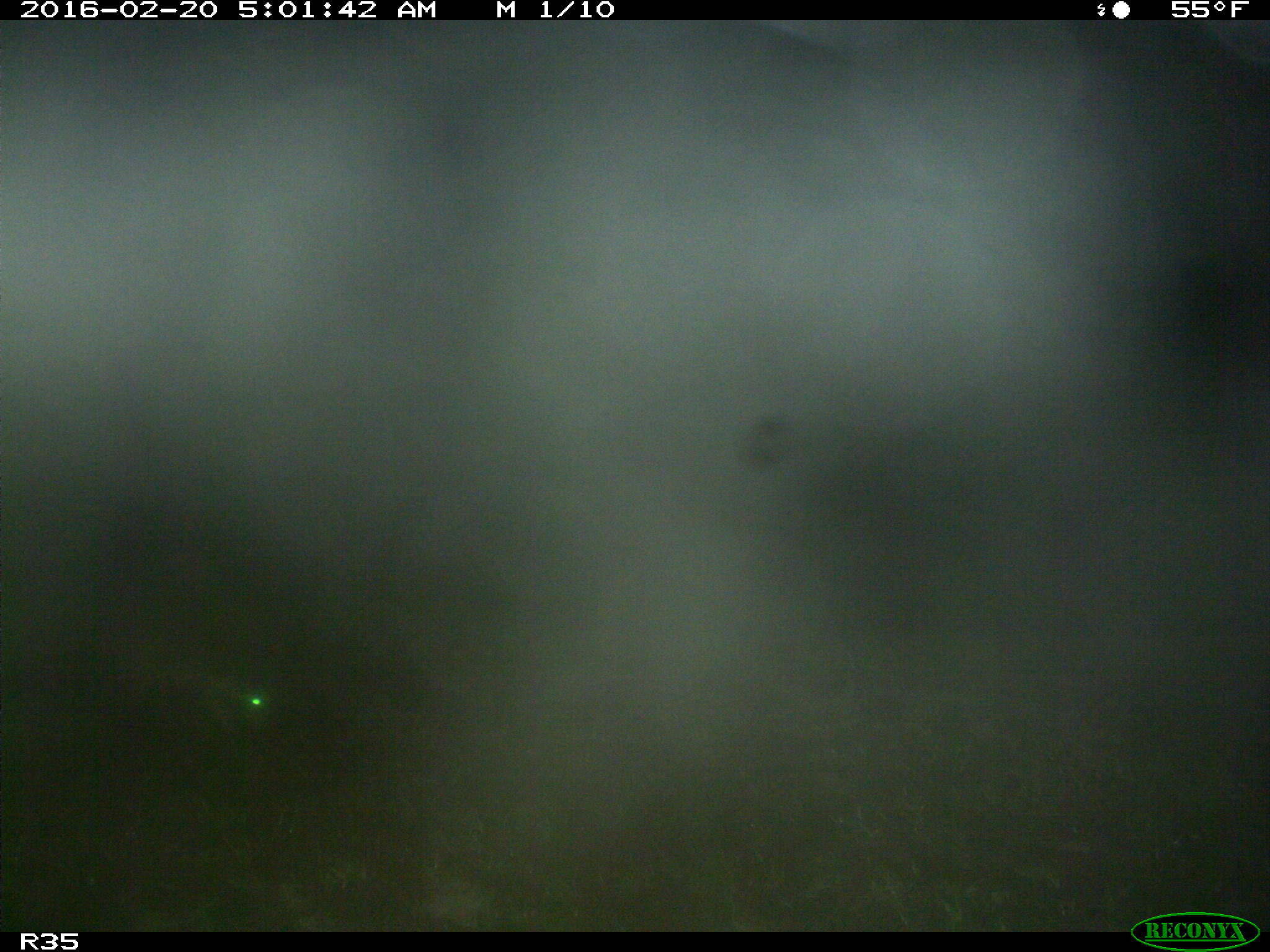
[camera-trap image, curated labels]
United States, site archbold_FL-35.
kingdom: Animalia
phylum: Chordata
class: Mammalia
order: Carnivora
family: Procyonidae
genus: Procyon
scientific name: Procyon lotor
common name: common raccoon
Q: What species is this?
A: Procyon lotor (common raccoon).